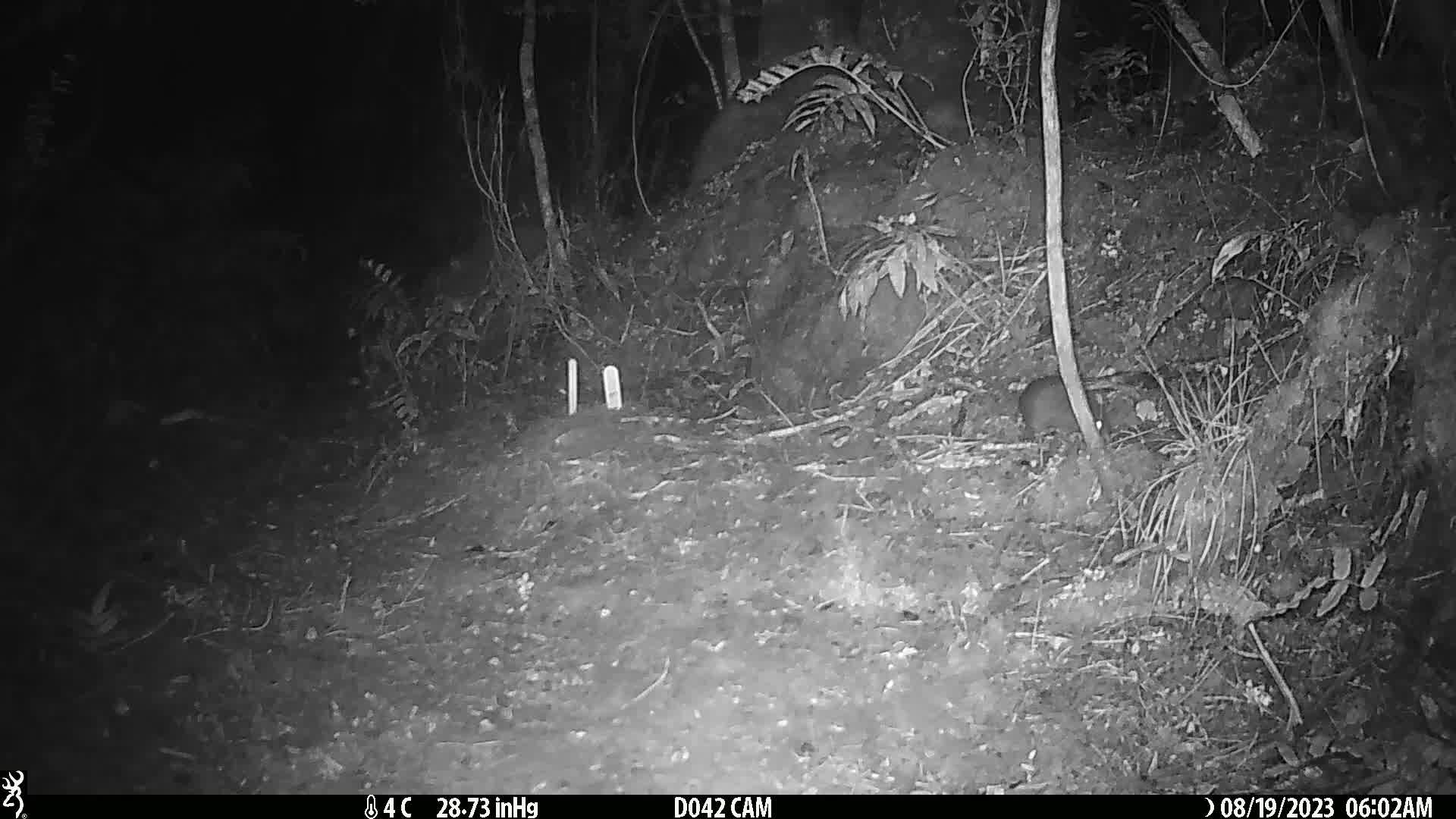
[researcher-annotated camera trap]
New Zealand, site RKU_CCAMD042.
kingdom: Animalia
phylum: Chordata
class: Mammalia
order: Rodentia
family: Muridae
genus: Rattus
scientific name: Rattus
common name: rat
Rat (Rattus).